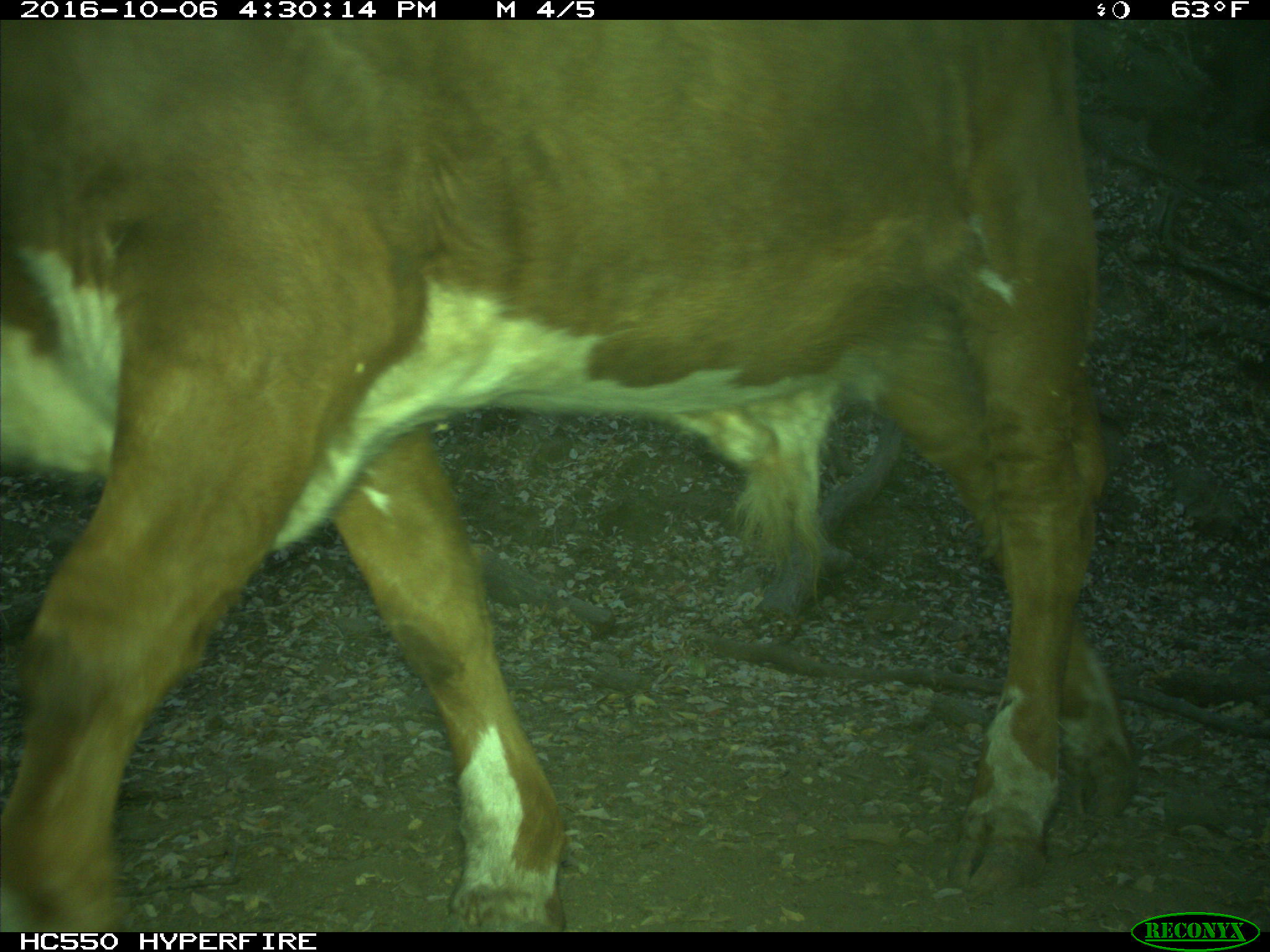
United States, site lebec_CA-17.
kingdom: Animalia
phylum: Chordata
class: Mammalia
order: Artiodactyla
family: Bovidae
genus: Bos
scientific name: Bos taurus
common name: domestic cow